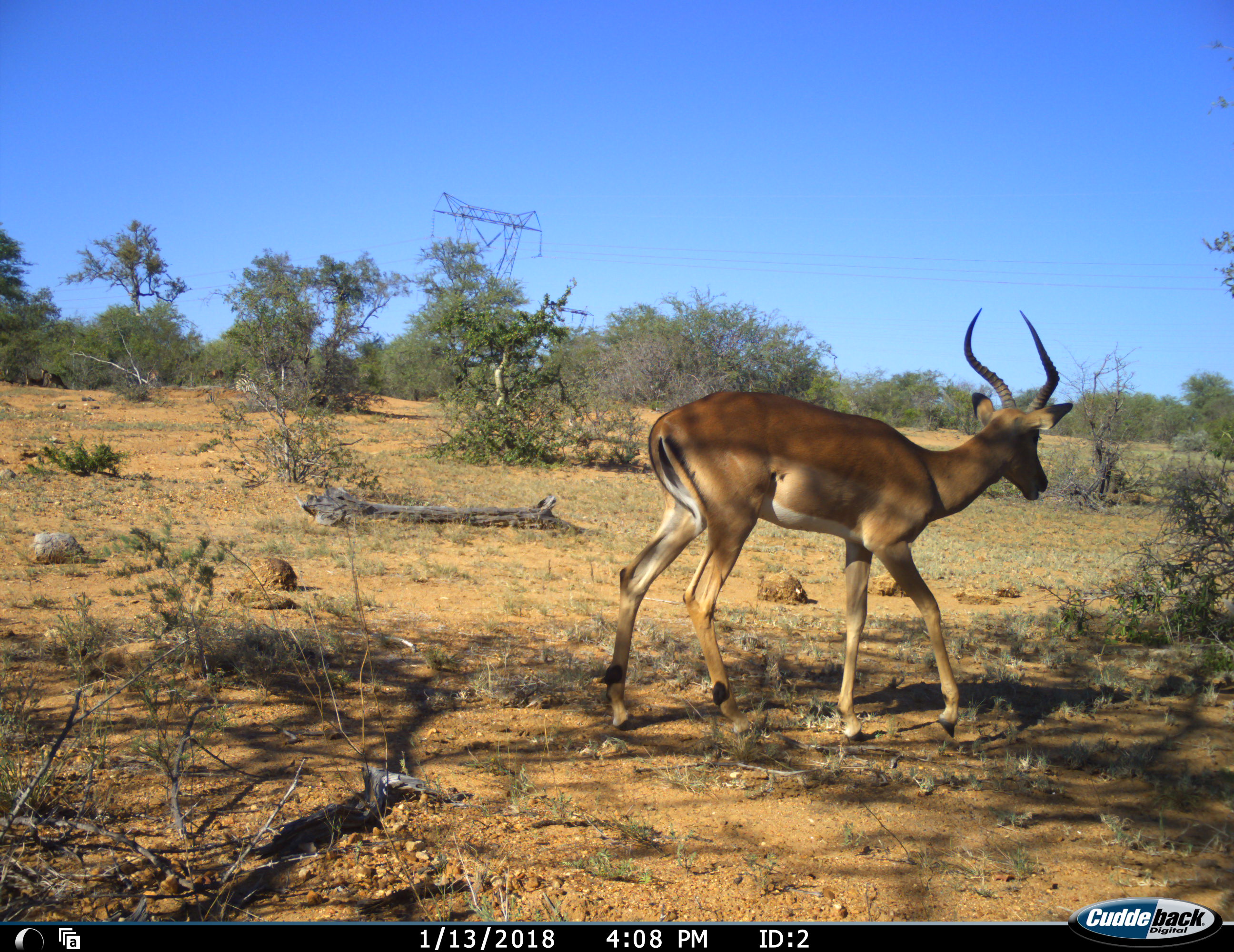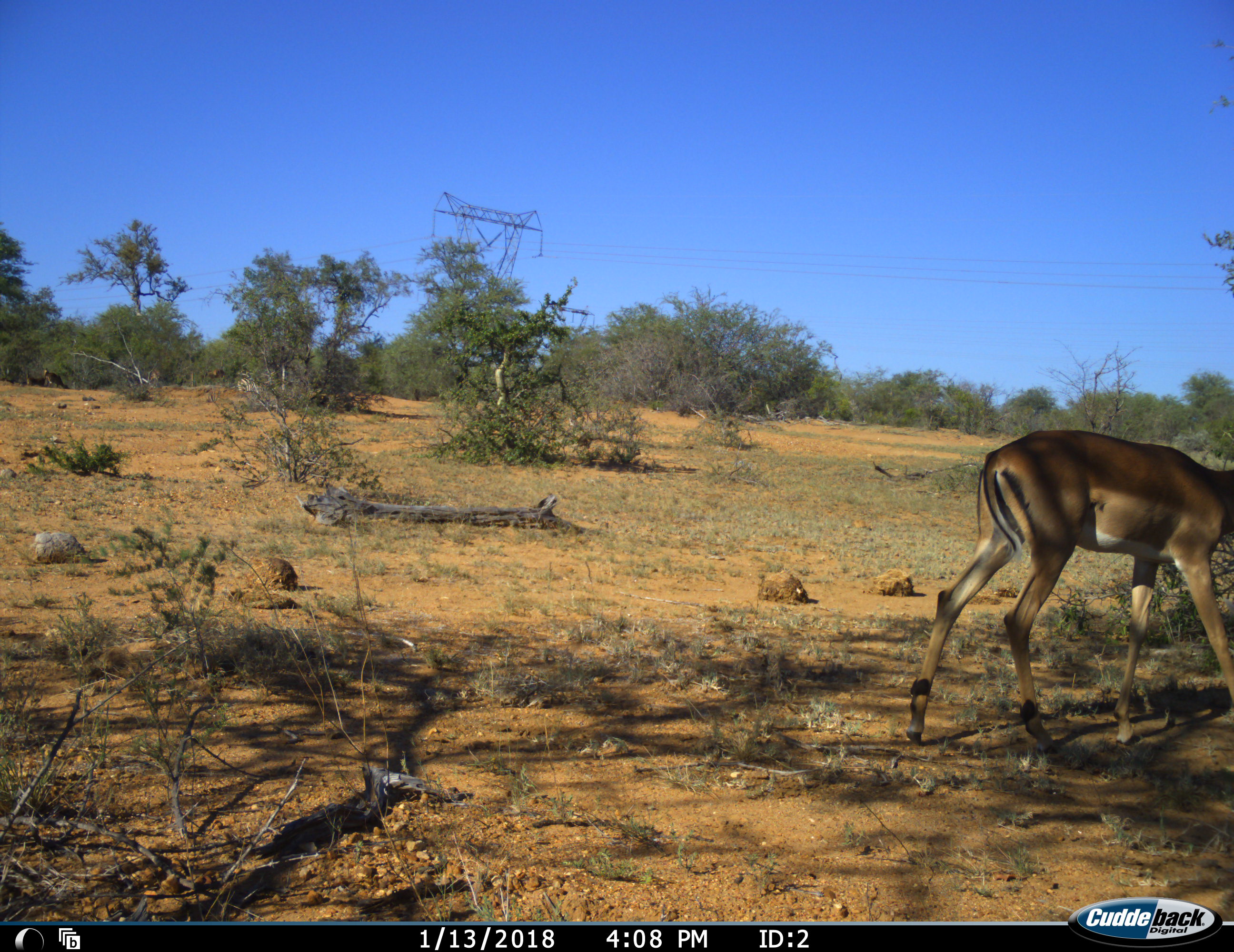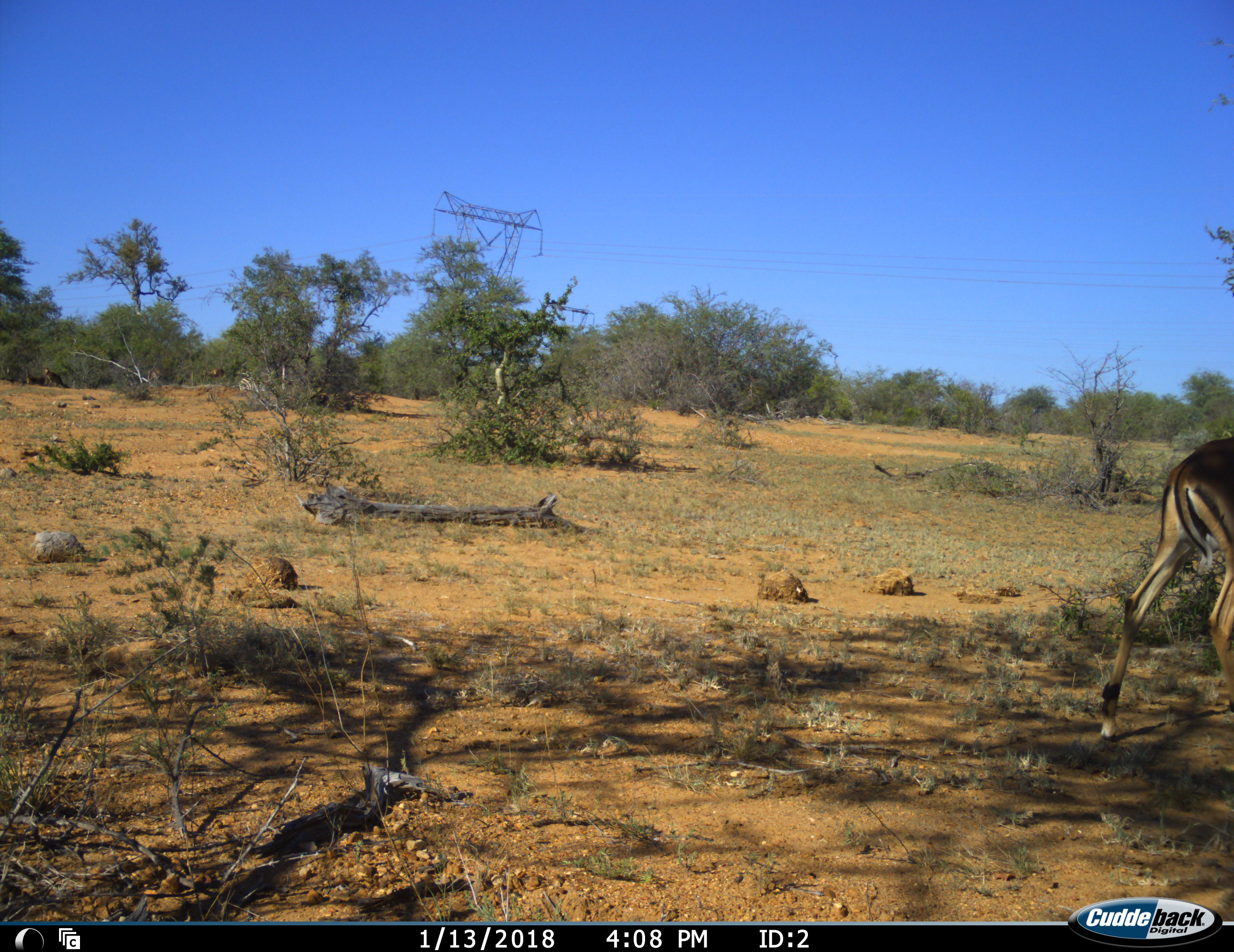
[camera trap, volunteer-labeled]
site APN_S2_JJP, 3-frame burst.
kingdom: Animalia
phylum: Chordata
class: Mammalia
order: Artiodactyla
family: Bovidae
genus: Aepyceros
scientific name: Aepyceros melampus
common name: impala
Impala (Aepyceros melampus), count 1. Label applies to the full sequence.